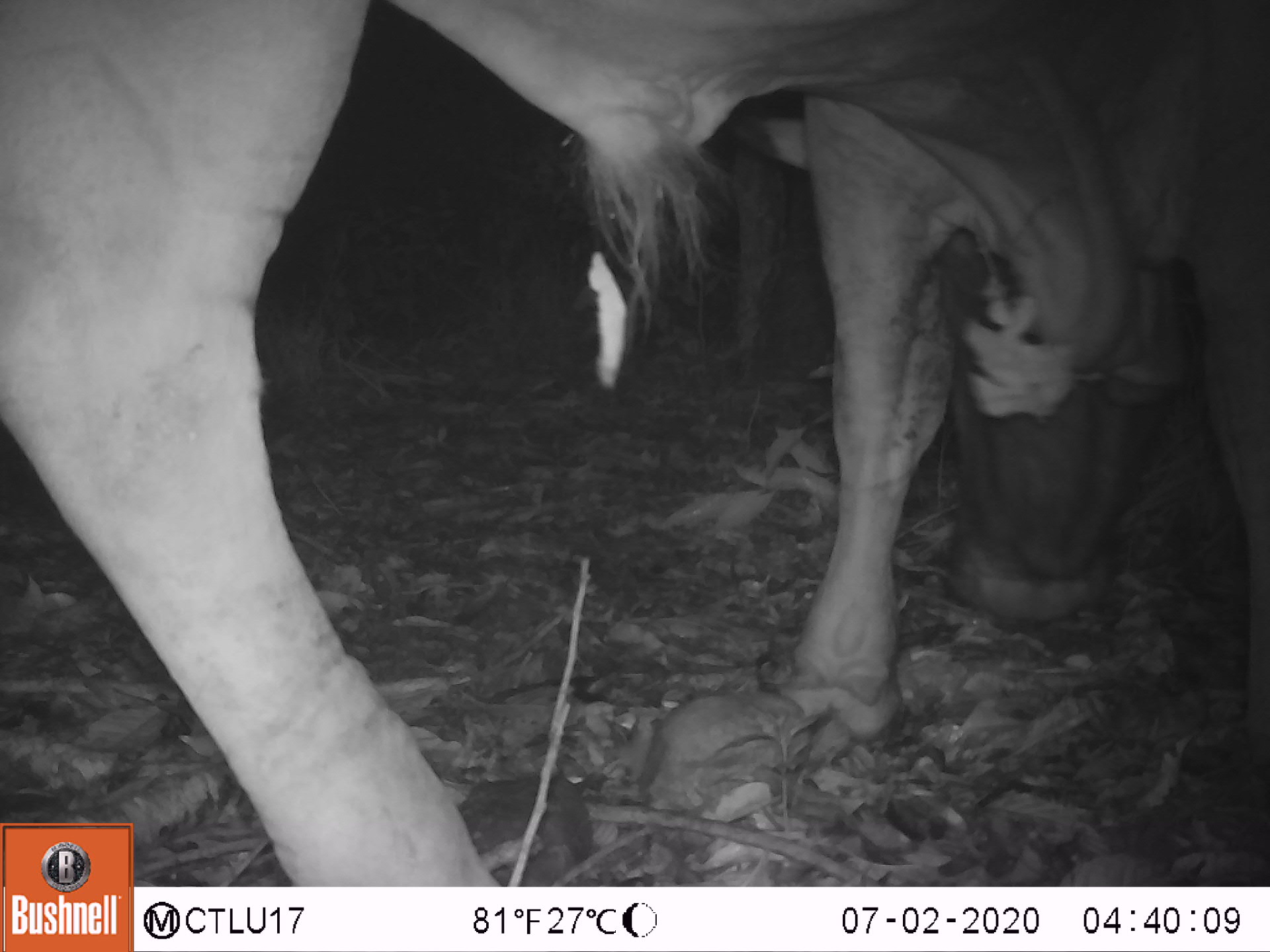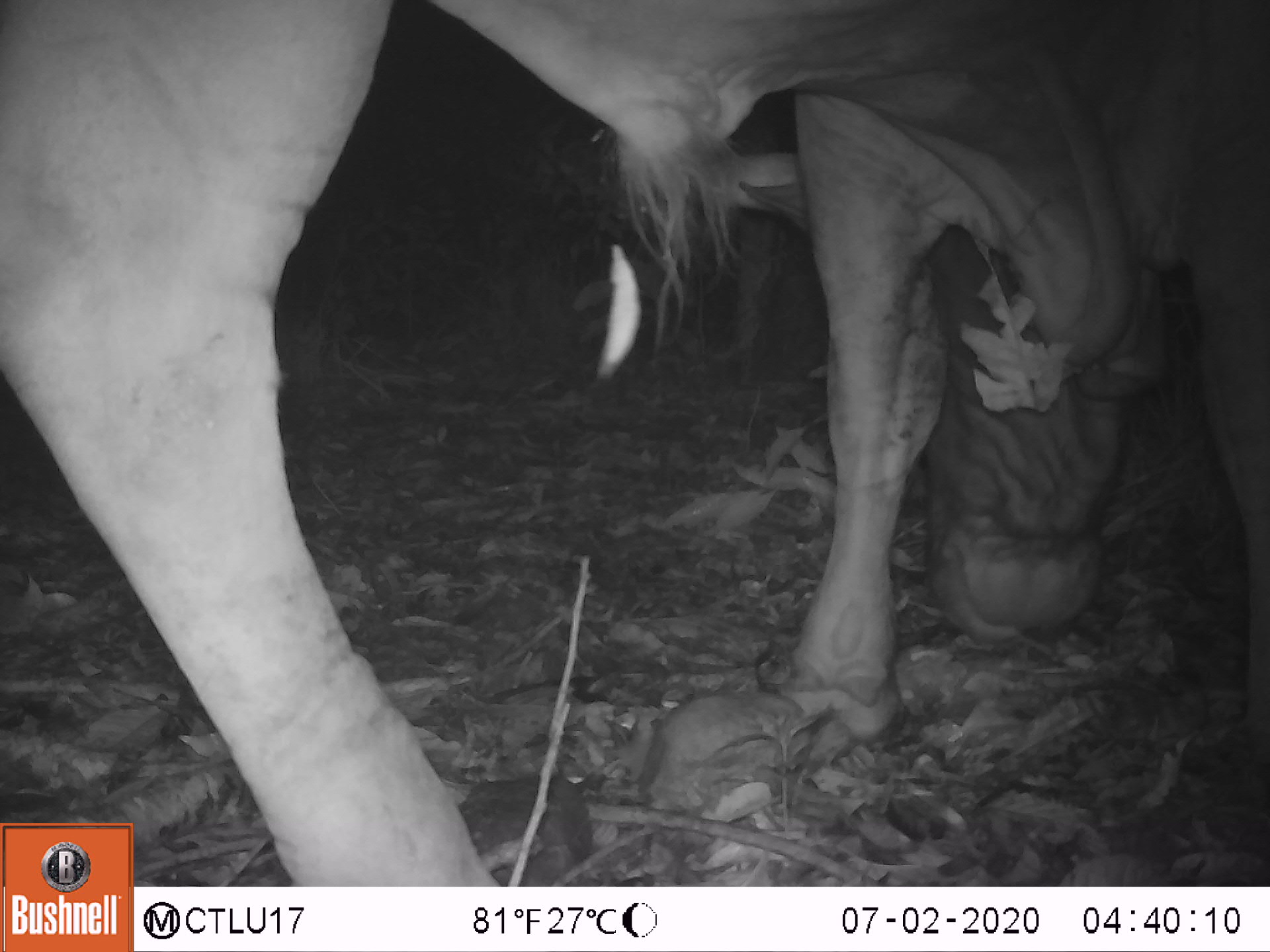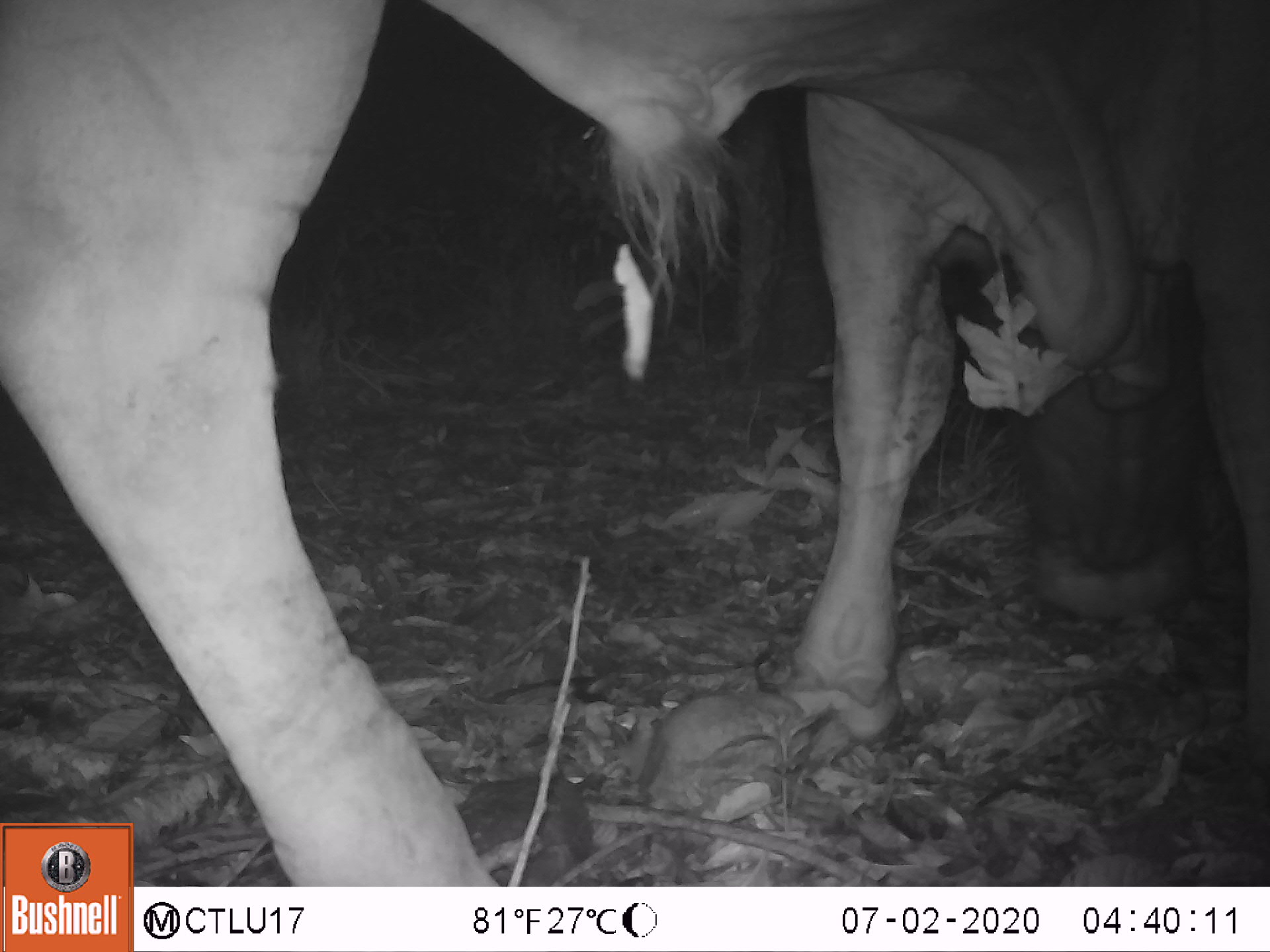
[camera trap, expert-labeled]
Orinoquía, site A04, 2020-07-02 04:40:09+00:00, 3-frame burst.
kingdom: Animalia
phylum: Chordata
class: Mammalia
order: Artiodactyla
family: Bovidae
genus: Bos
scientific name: Bos taurus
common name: cow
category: cattle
Cattle (cow) (Bos taurus).